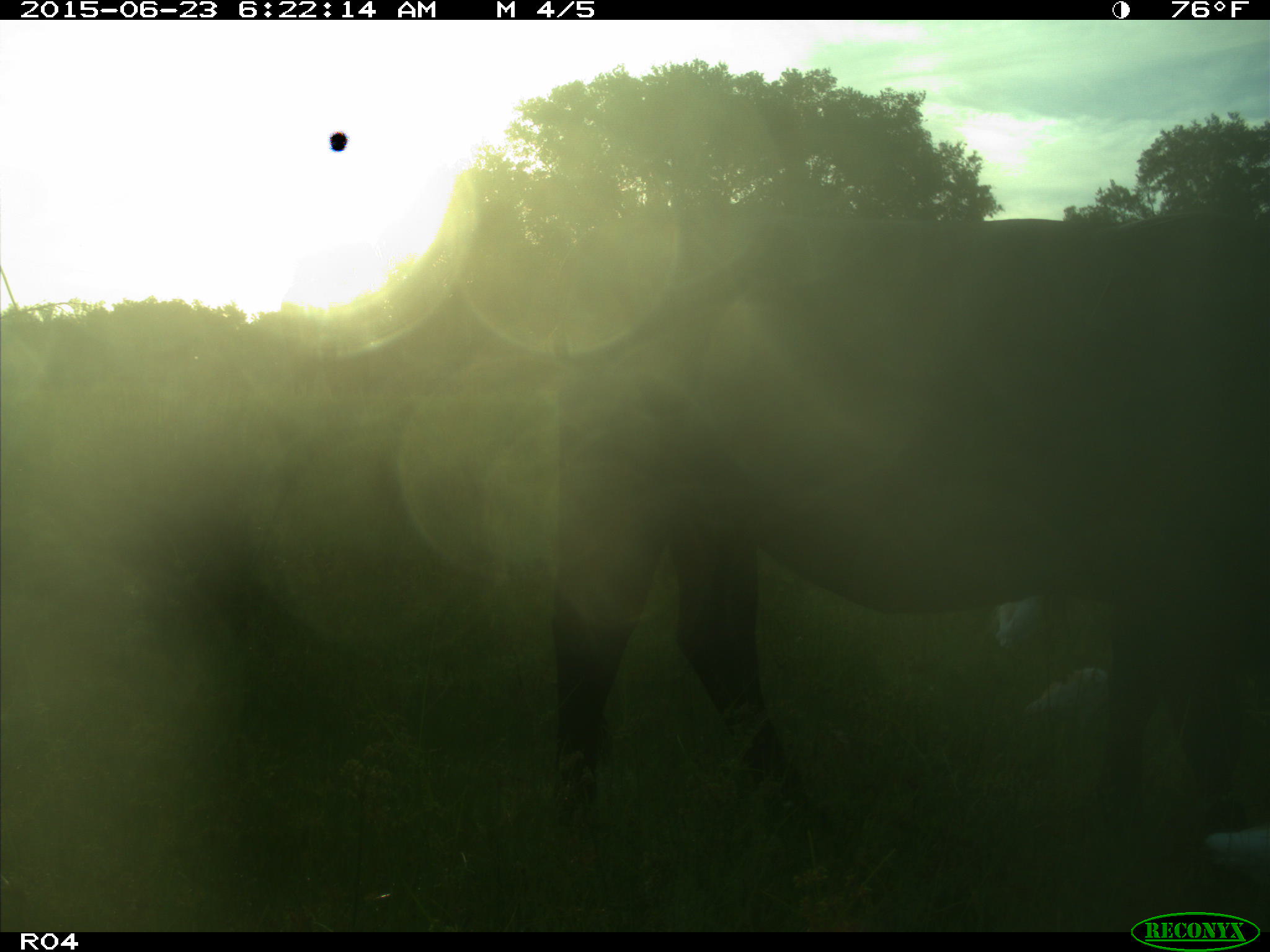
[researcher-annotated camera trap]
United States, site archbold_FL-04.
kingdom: Animalia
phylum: Chordata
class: Mammalia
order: Artiodactyla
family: Bovidae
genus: Bos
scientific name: Bos taurus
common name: domestic cow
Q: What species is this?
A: Bos taurus (domestic cow).